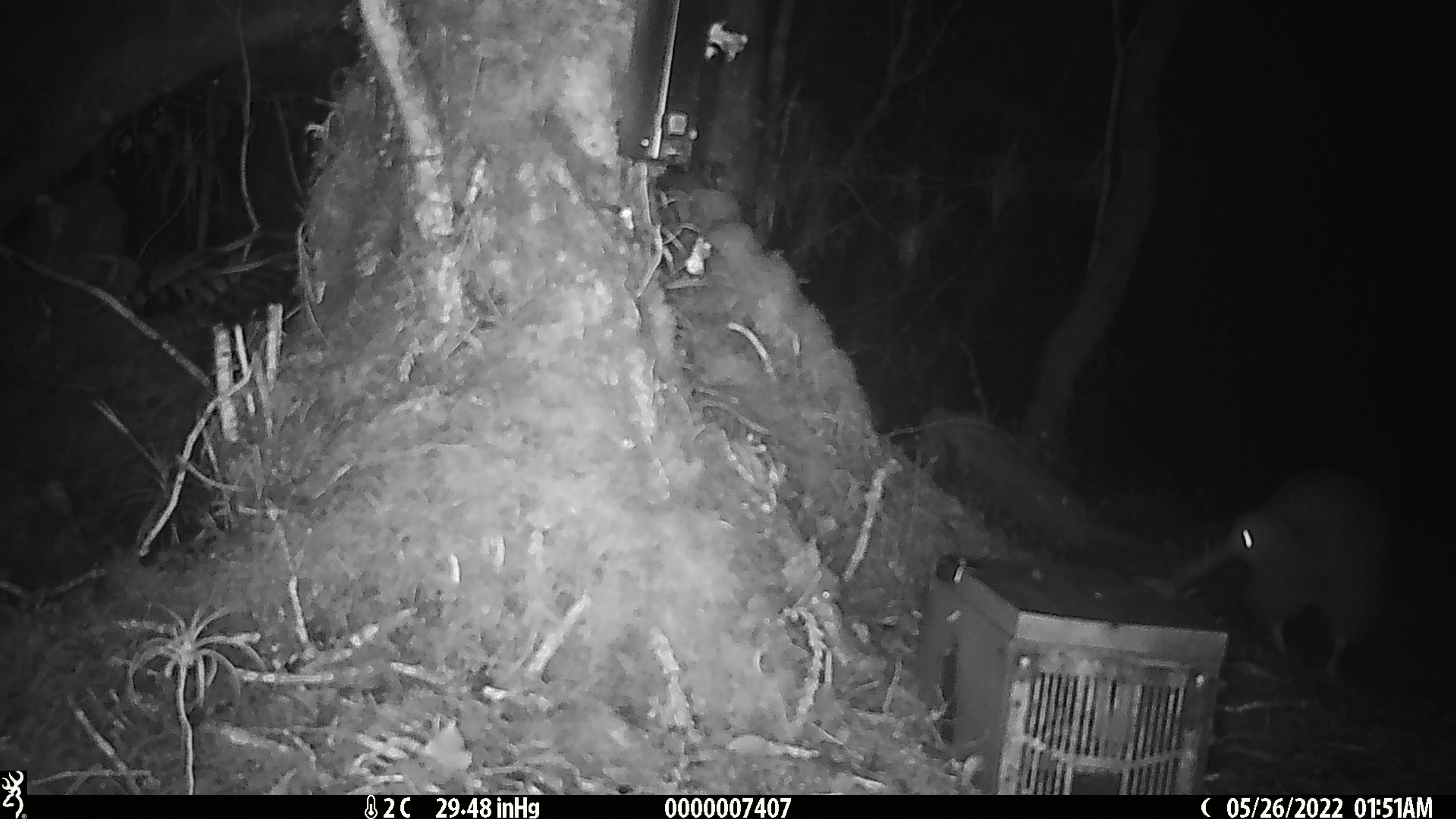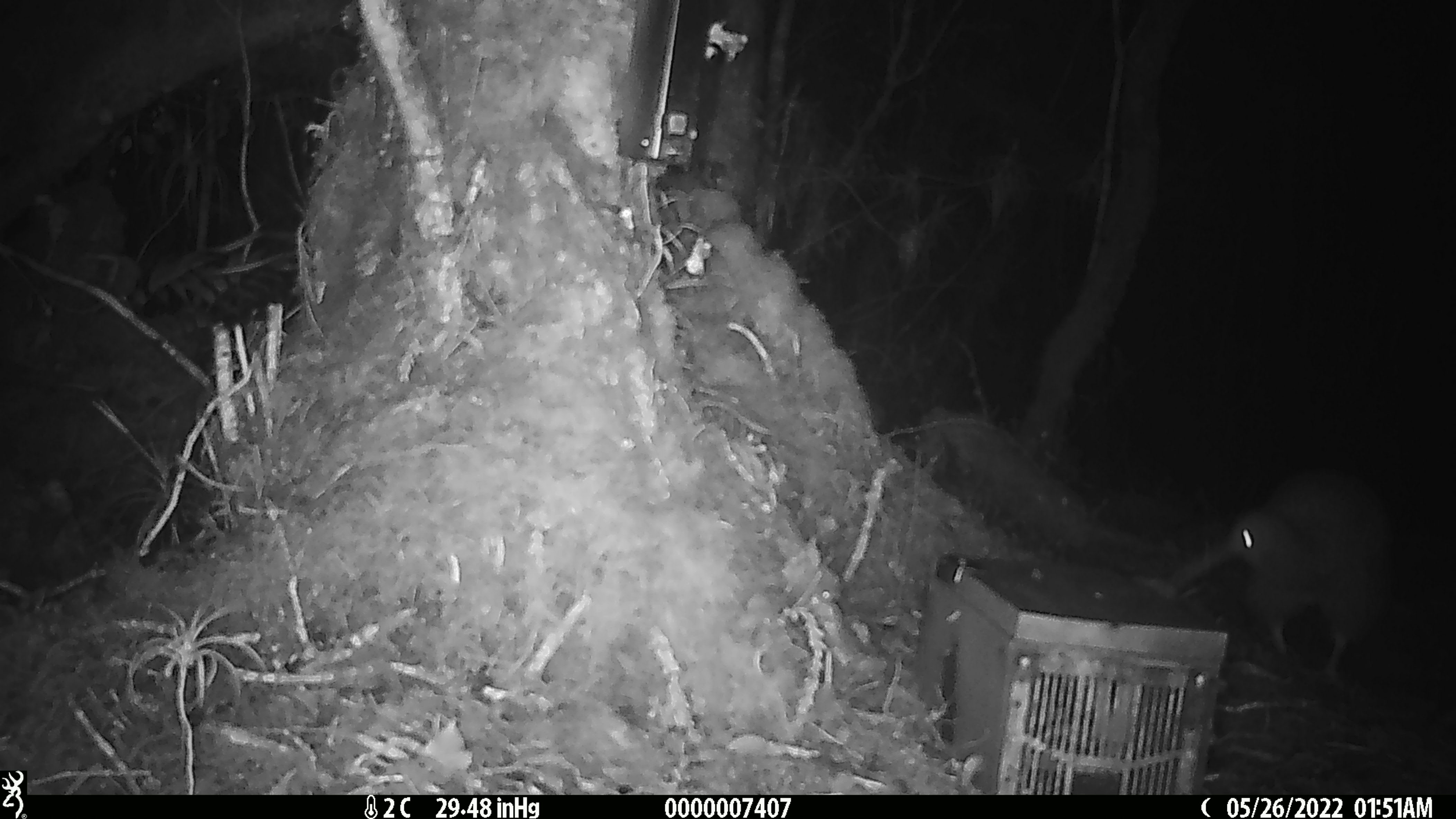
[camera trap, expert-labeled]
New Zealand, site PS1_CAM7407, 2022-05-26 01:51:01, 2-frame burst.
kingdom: Animalia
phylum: Chordata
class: Aves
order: Apterygiformes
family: Apterygidae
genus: Apteryx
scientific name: Apteryx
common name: kiwi